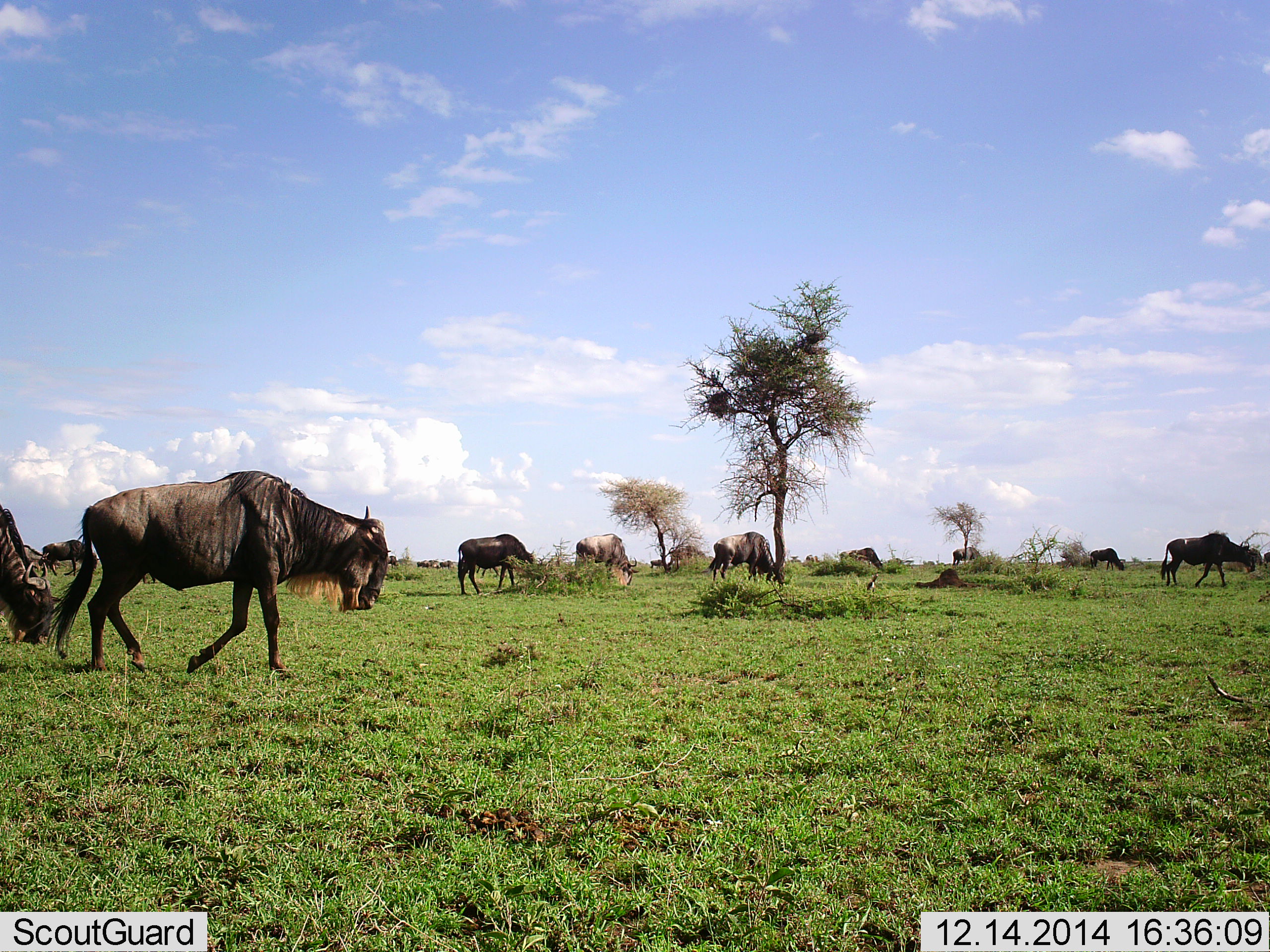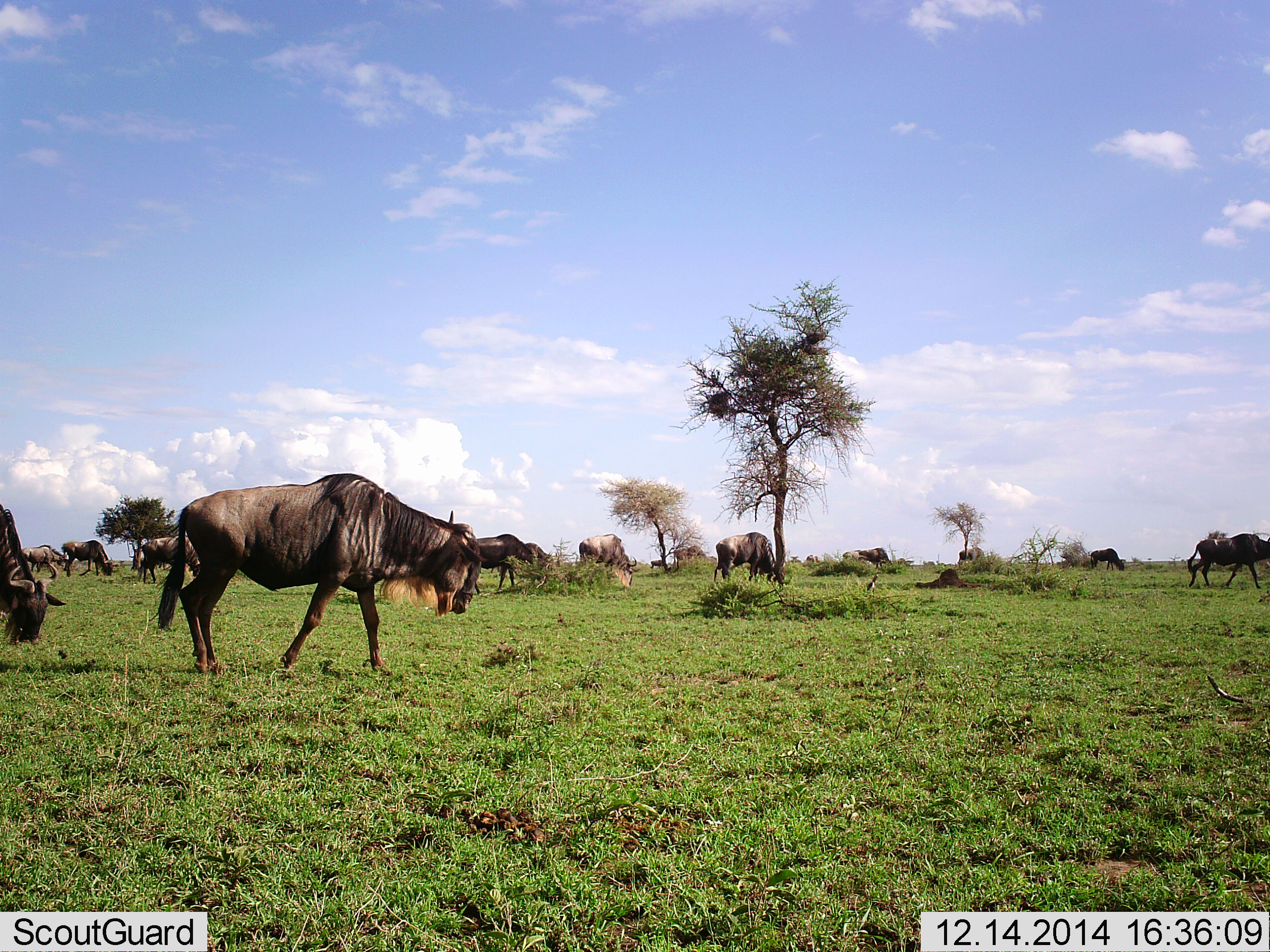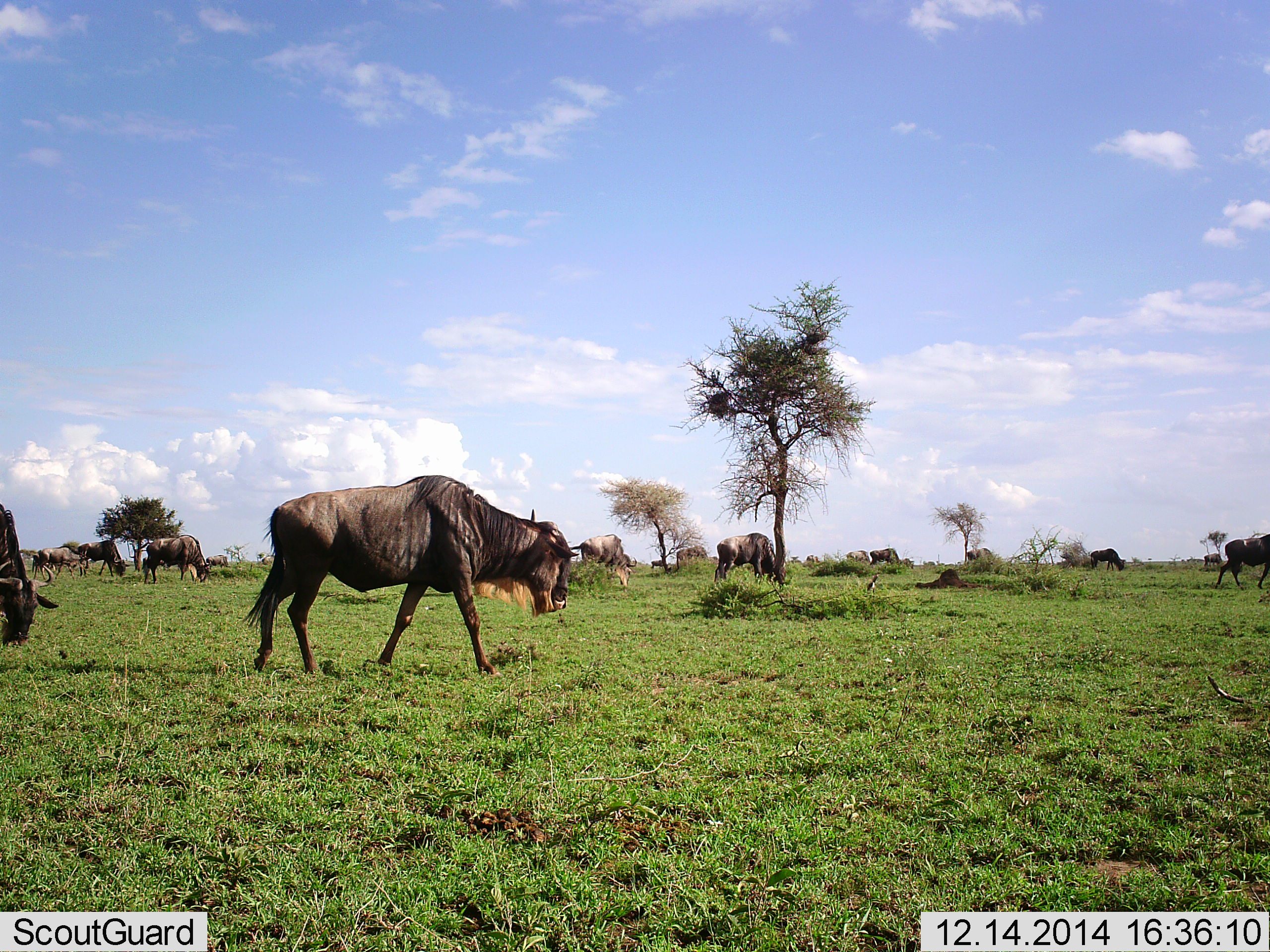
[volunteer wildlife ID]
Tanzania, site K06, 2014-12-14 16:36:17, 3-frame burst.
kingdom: Animalia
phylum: Chordata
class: Mammalia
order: Artiodactyla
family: Bovidae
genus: Connochaetes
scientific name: Connochaetes taurinus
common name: blue wildebeest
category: wildebeest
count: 11-50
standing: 30%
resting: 10%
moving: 90%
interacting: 10%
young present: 0%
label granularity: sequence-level